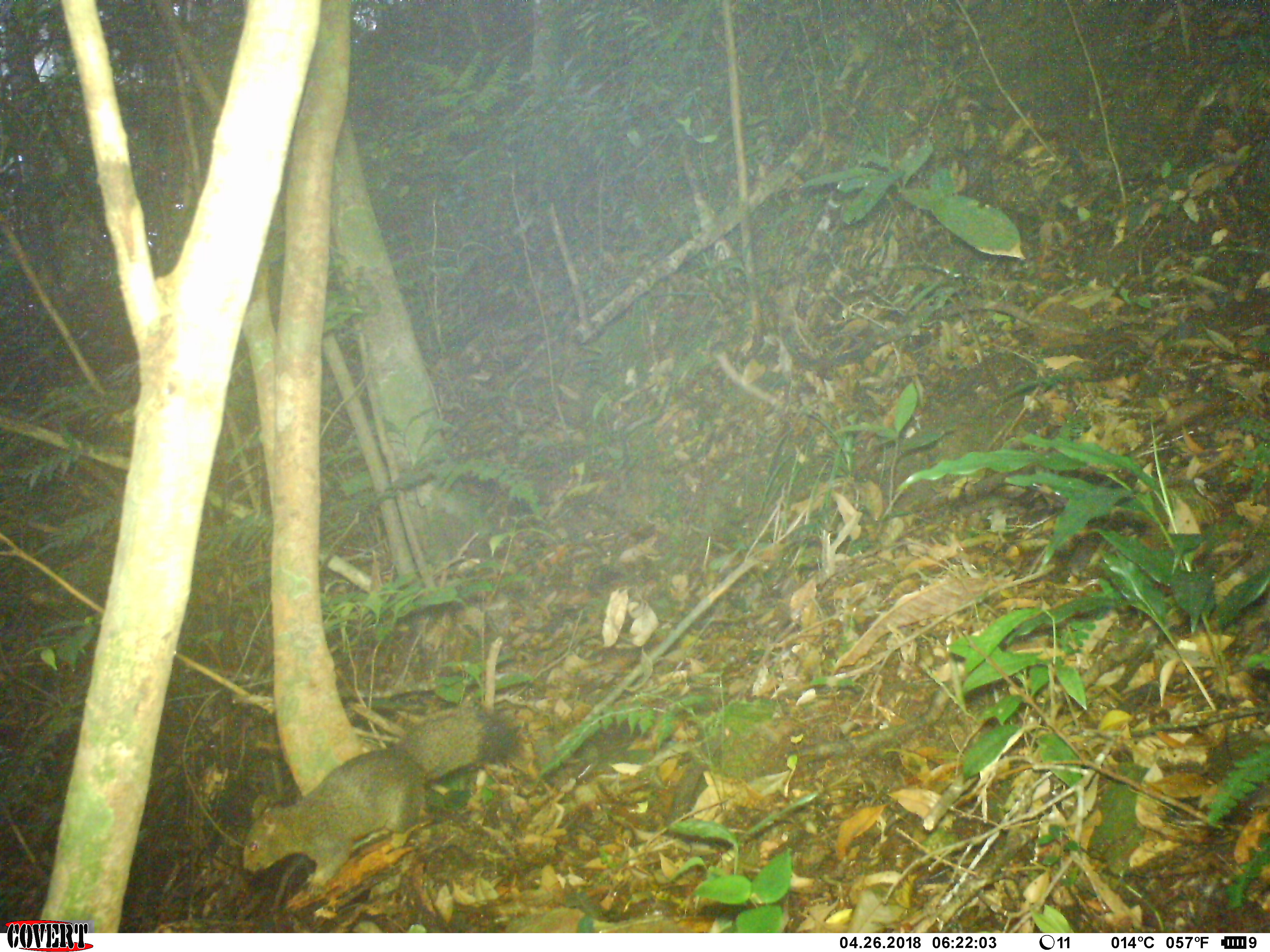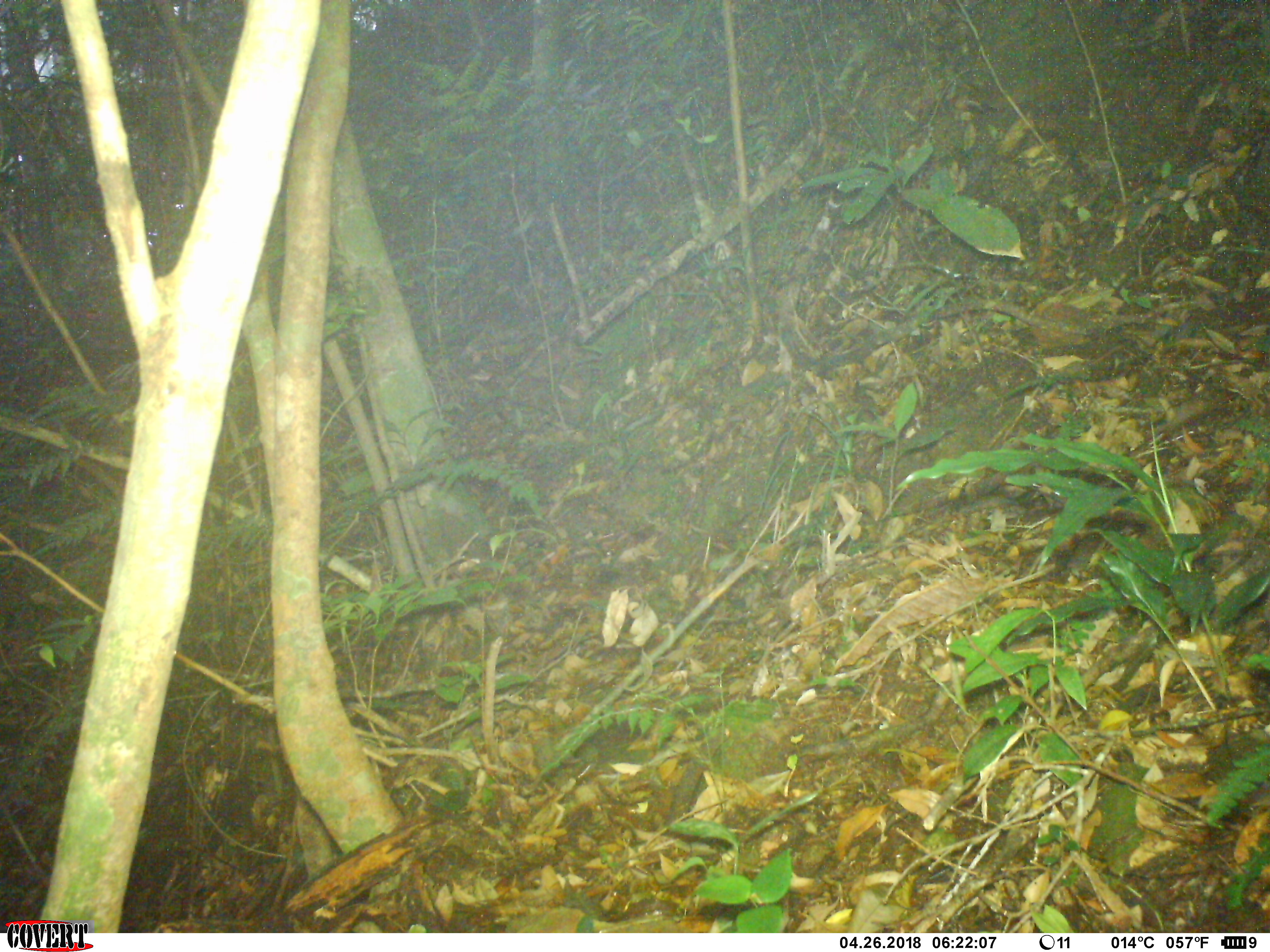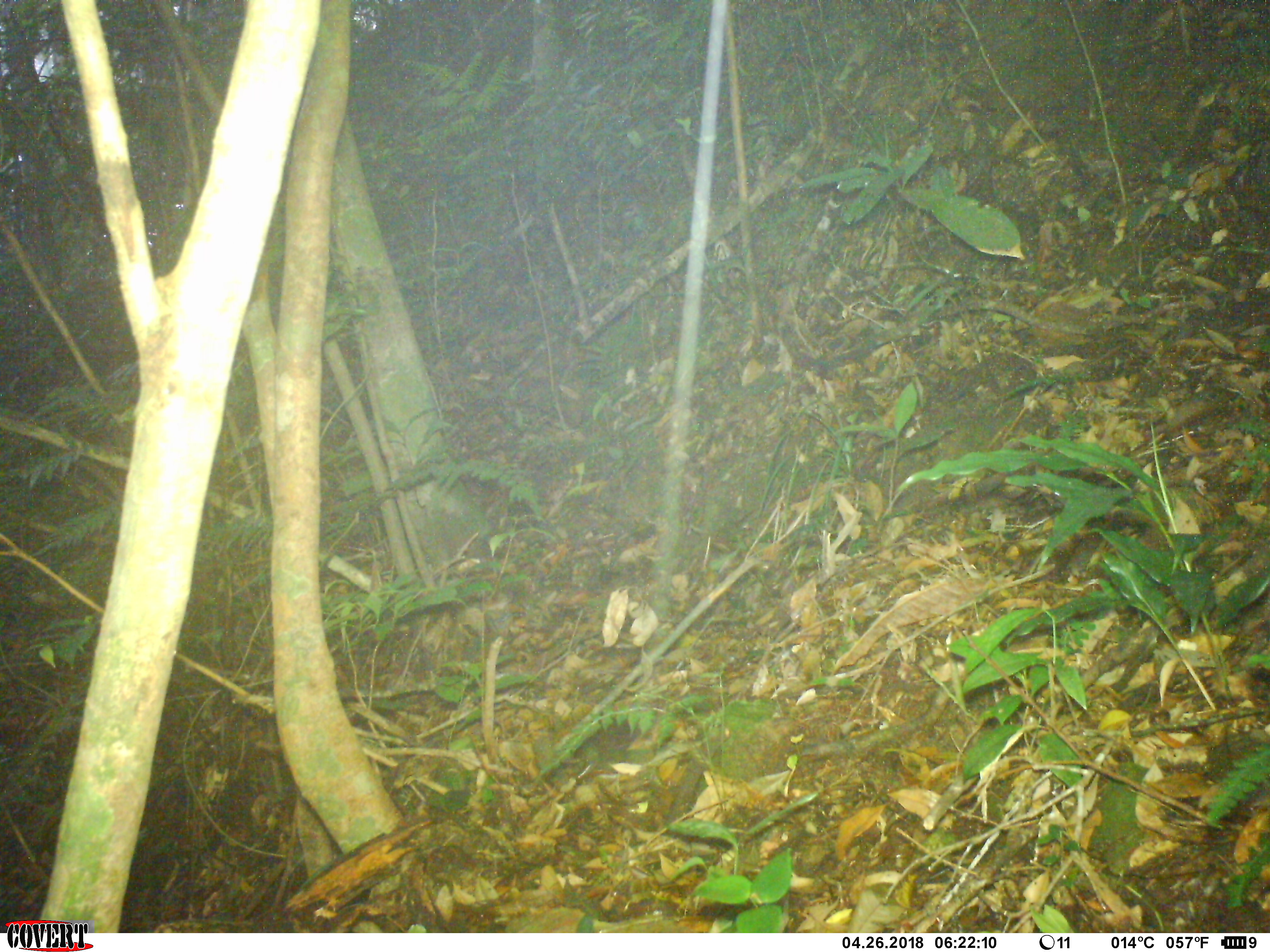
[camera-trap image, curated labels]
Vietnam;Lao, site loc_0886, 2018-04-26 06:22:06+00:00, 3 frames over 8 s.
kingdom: Animalia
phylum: Chordata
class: Mammalia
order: Rodentia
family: Sciuridae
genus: Sciurus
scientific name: Sciurus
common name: squirrel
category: unidentified squirrel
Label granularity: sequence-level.